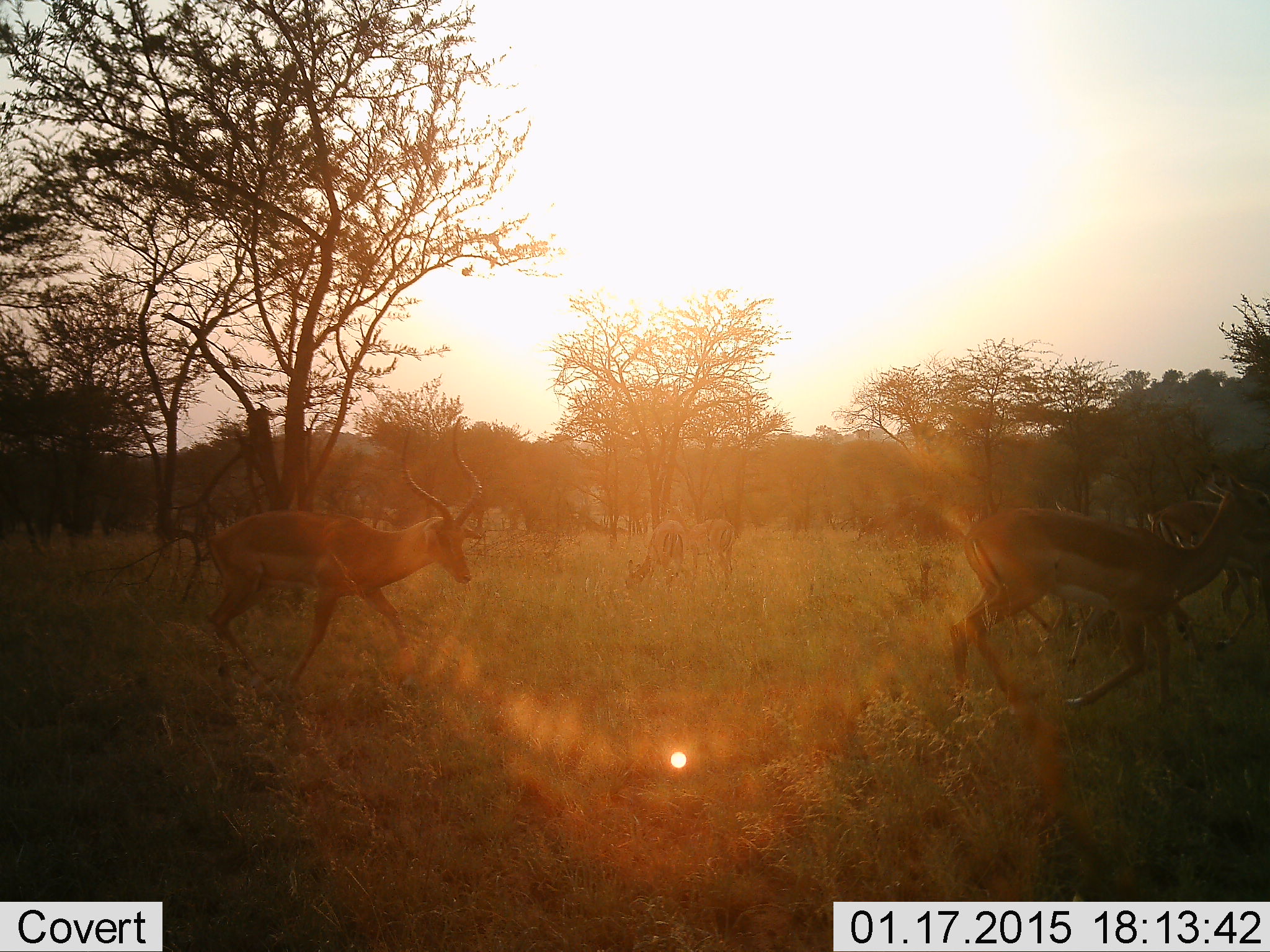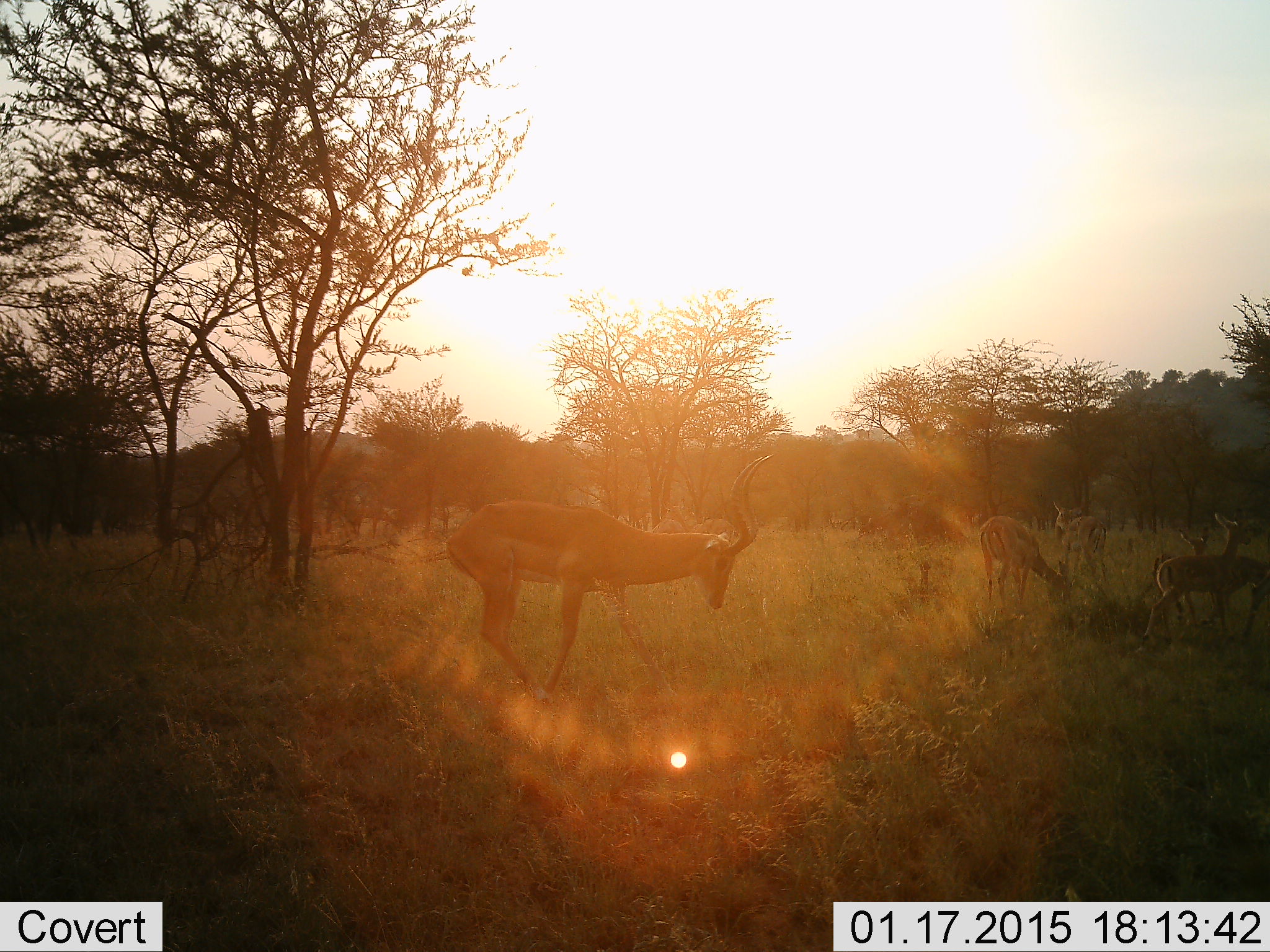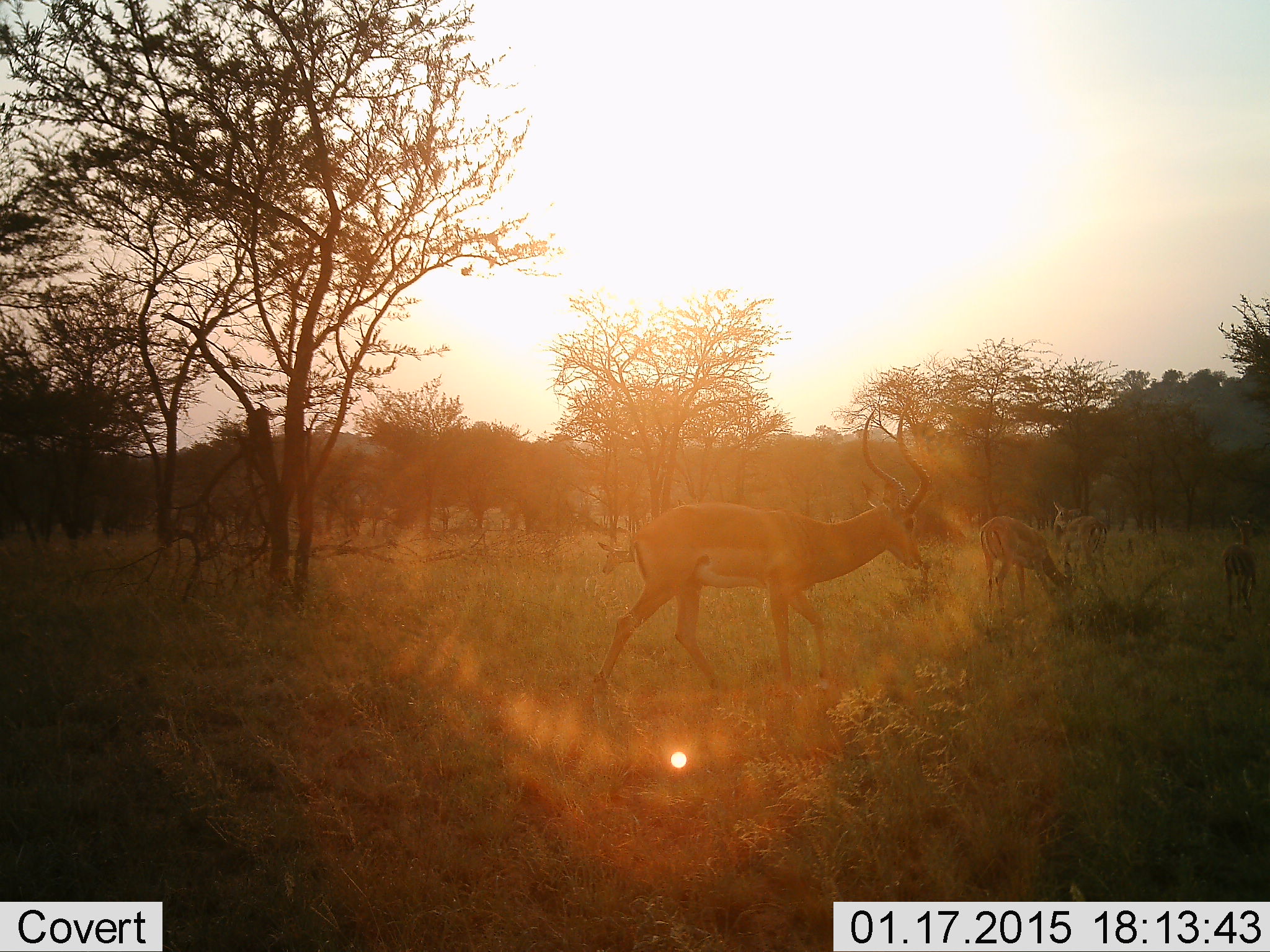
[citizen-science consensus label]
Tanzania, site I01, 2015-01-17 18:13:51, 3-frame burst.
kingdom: Animalia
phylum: Chordata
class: Mammalia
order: Artiodactyla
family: Bovidae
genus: Aepyceros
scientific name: Aepyceros melampus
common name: impala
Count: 7.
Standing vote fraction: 22%.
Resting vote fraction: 0%.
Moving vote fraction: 89%.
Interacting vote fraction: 0%.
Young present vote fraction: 22%.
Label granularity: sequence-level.